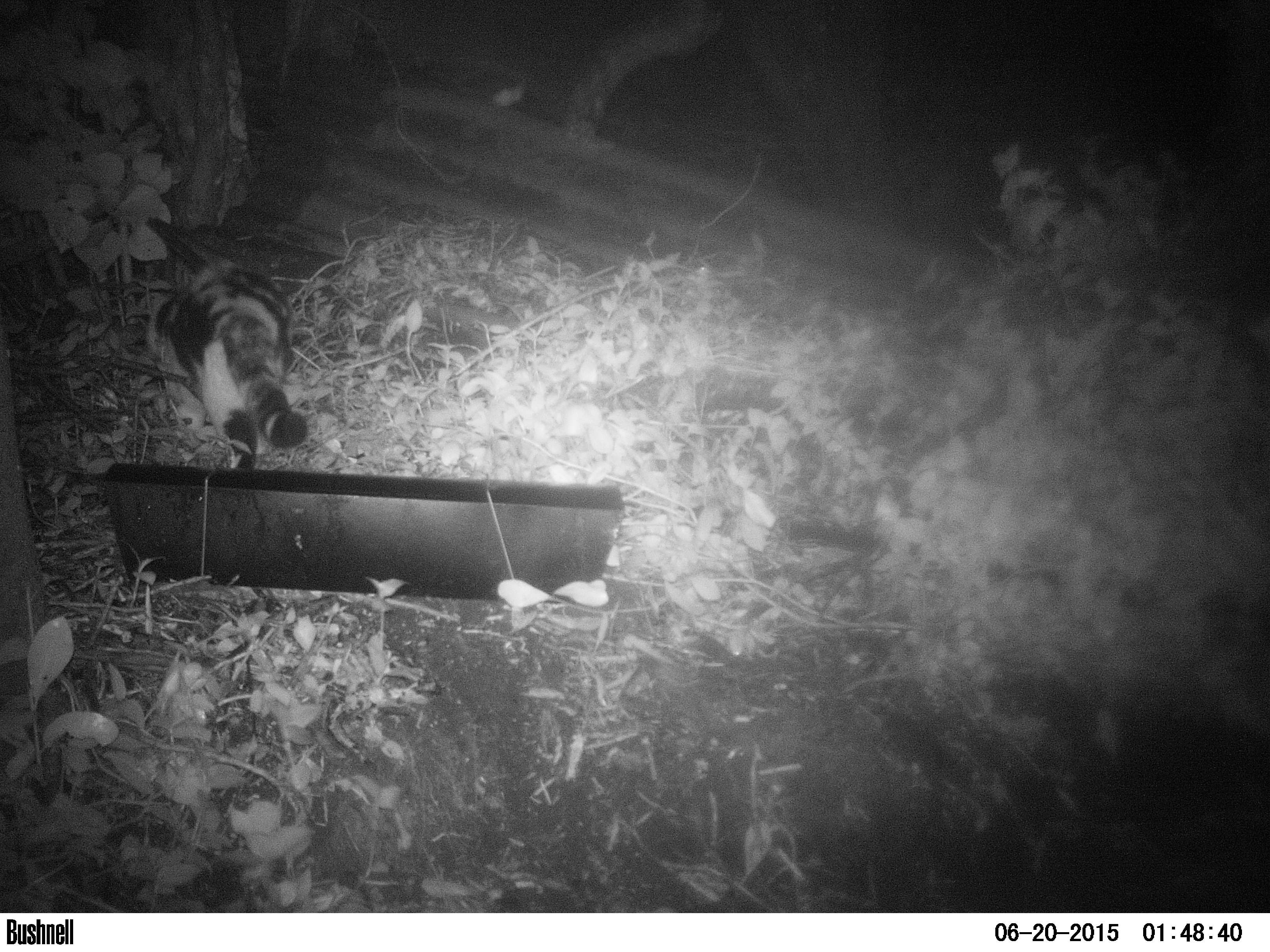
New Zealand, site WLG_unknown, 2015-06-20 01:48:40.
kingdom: Animalia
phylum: Chordata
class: Mammalia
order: Carnivora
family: Felidae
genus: Felis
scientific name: Felis catus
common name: domestic cat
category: cat